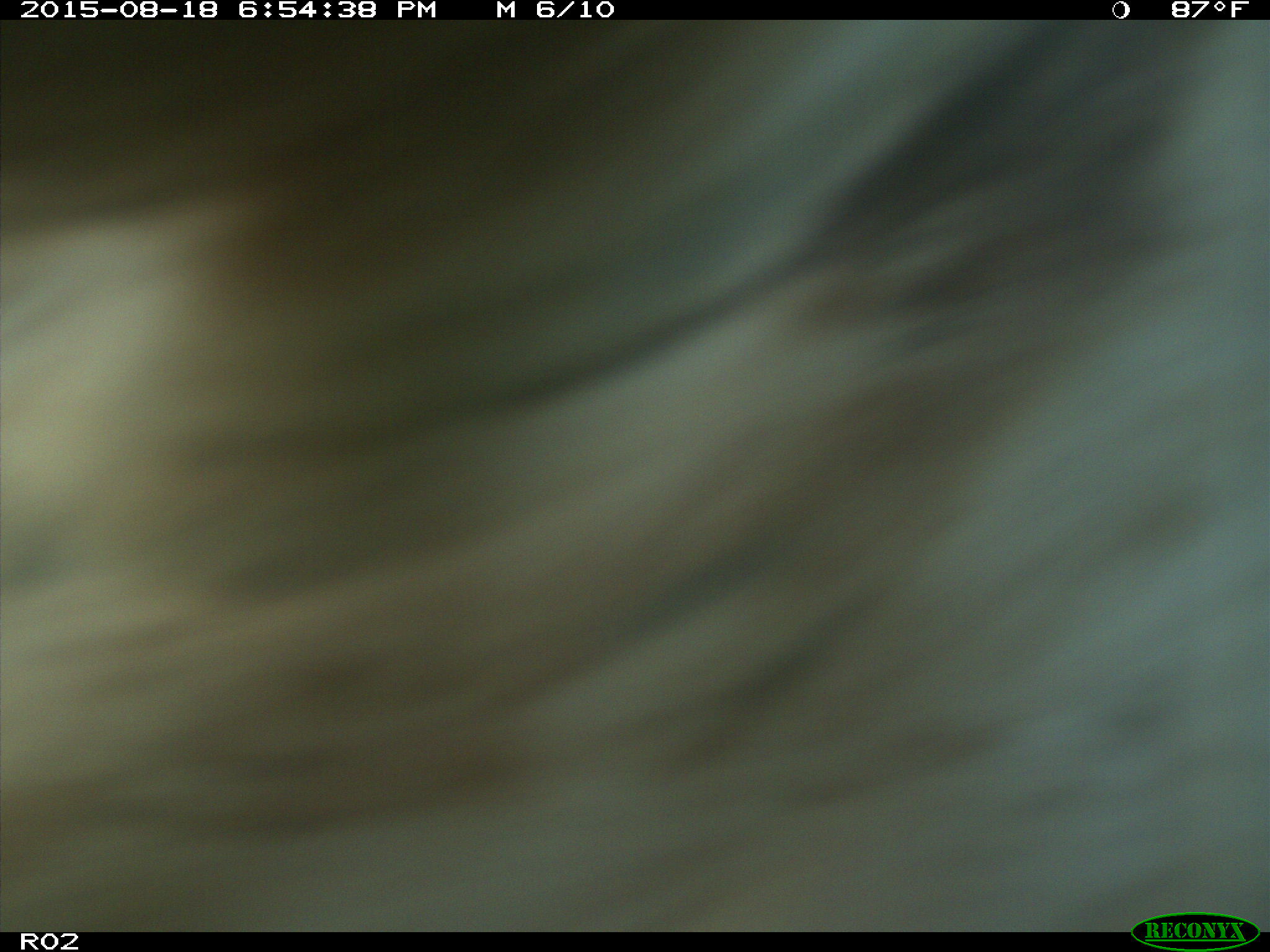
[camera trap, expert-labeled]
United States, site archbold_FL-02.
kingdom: Animalia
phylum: Chordata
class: Mammalia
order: Artiodactyla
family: Bovidae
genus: Bos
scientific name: Bos taurus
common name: domestic cow